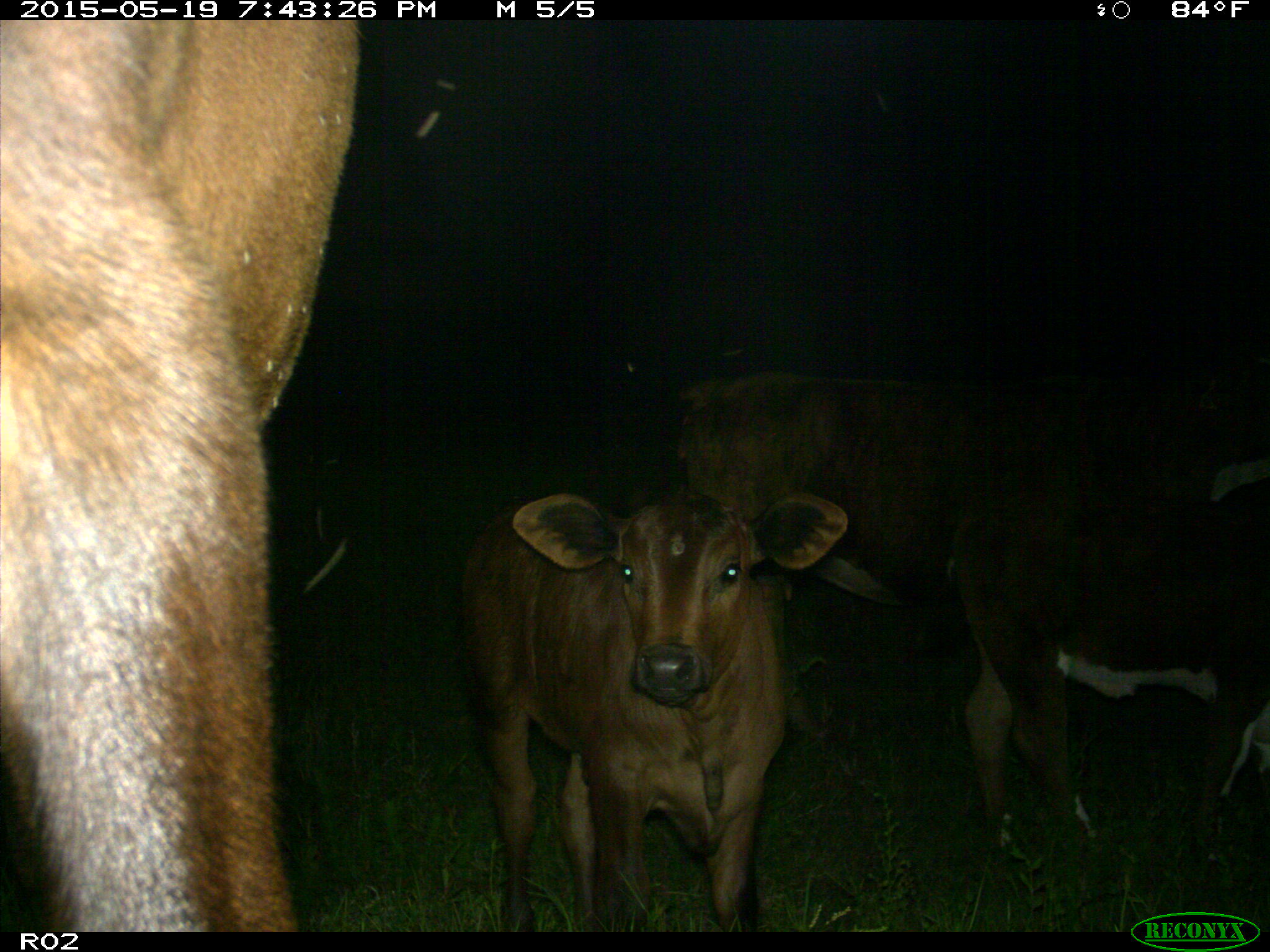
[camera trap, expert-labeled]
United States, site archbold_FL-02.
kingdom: Animalia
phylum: Chordata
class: Mammalia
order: Artiodactyla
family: Bovidae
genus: Bos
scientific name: Bos taurus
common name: domestic cow